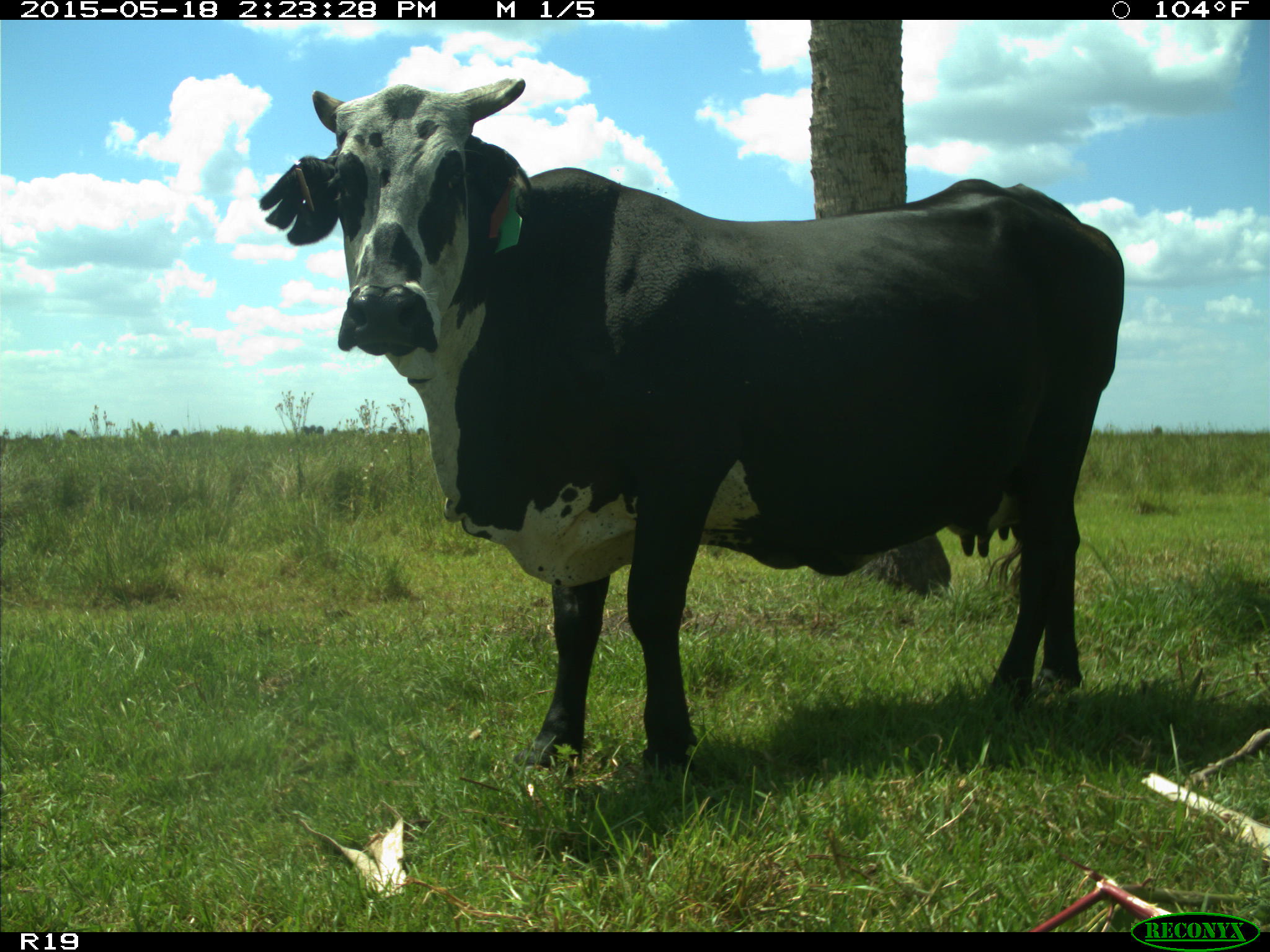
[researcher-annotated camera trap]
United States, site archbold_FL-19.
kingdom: Animalia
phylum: Chordata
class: Mammalia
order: Artiodactyla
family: Bovidae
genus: Bos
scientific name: Bos taurus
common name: domestic cow